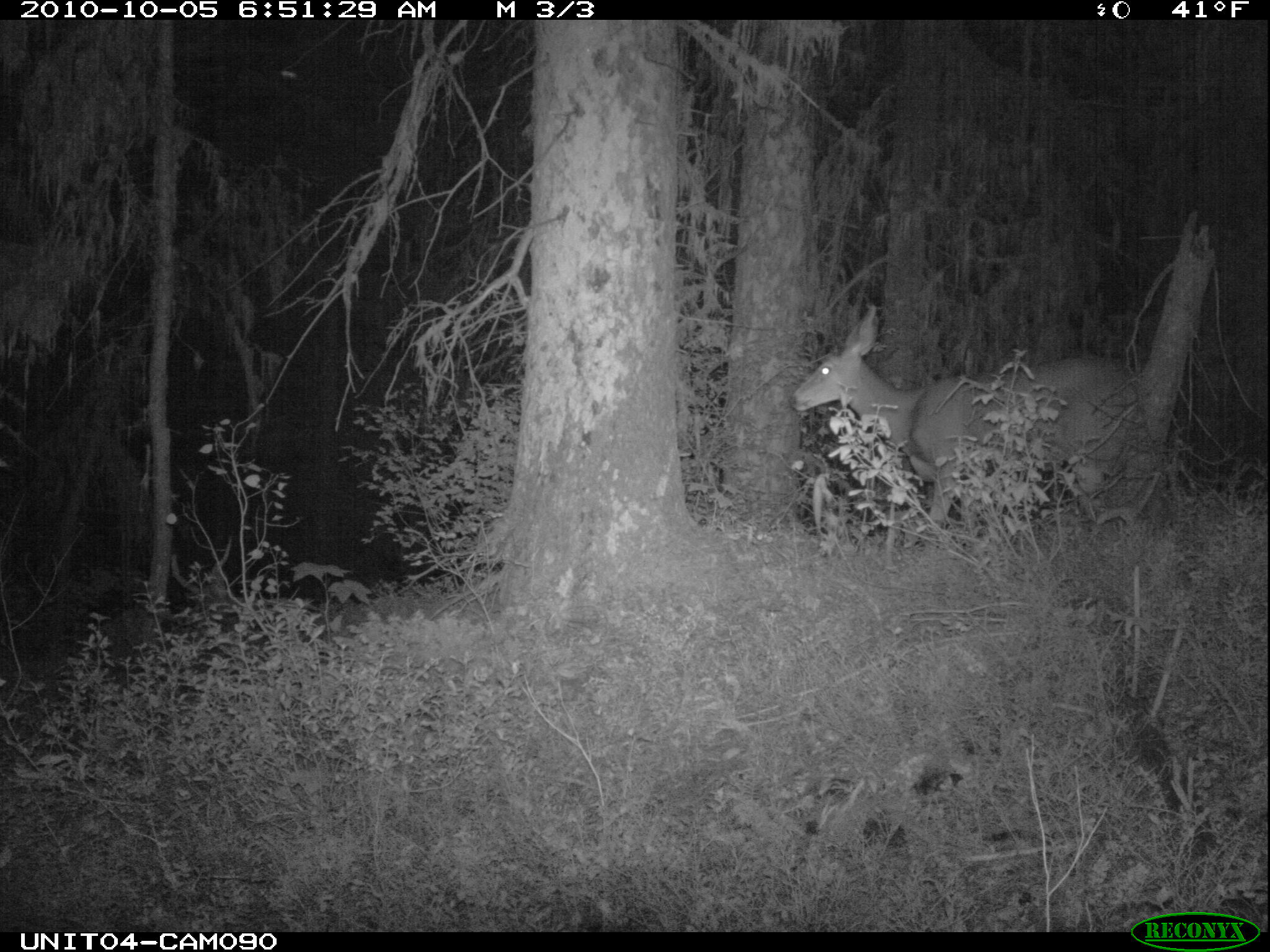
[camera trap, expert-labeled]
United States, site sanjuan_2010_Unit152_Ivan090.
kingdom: Animalia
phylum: Chordata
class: Mammalia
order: Artiodactyla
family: Cervidae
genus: Odocoileus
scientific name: Odocoileus hemionus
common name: mule deer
Odocoileus hemionus (mule deer).